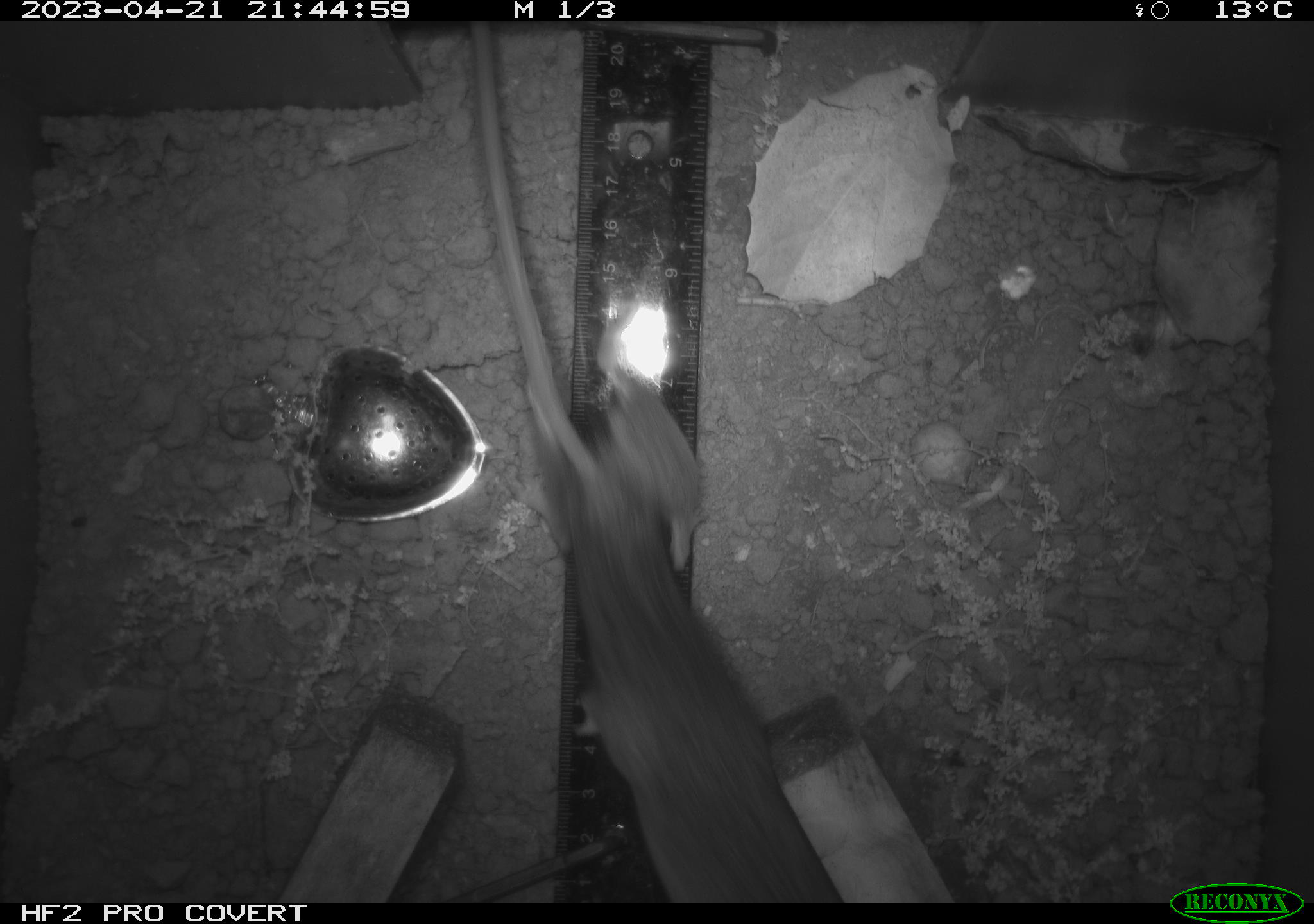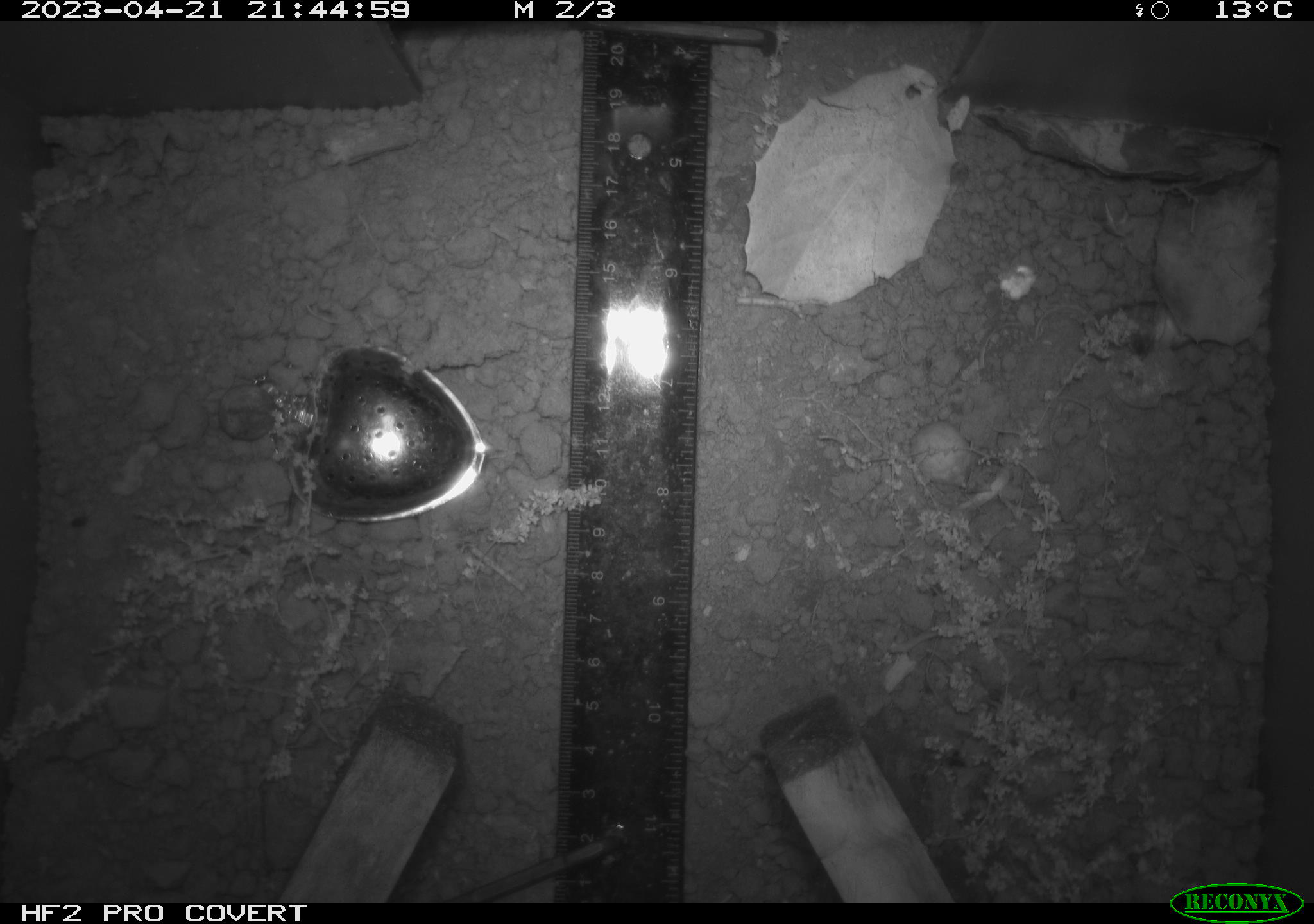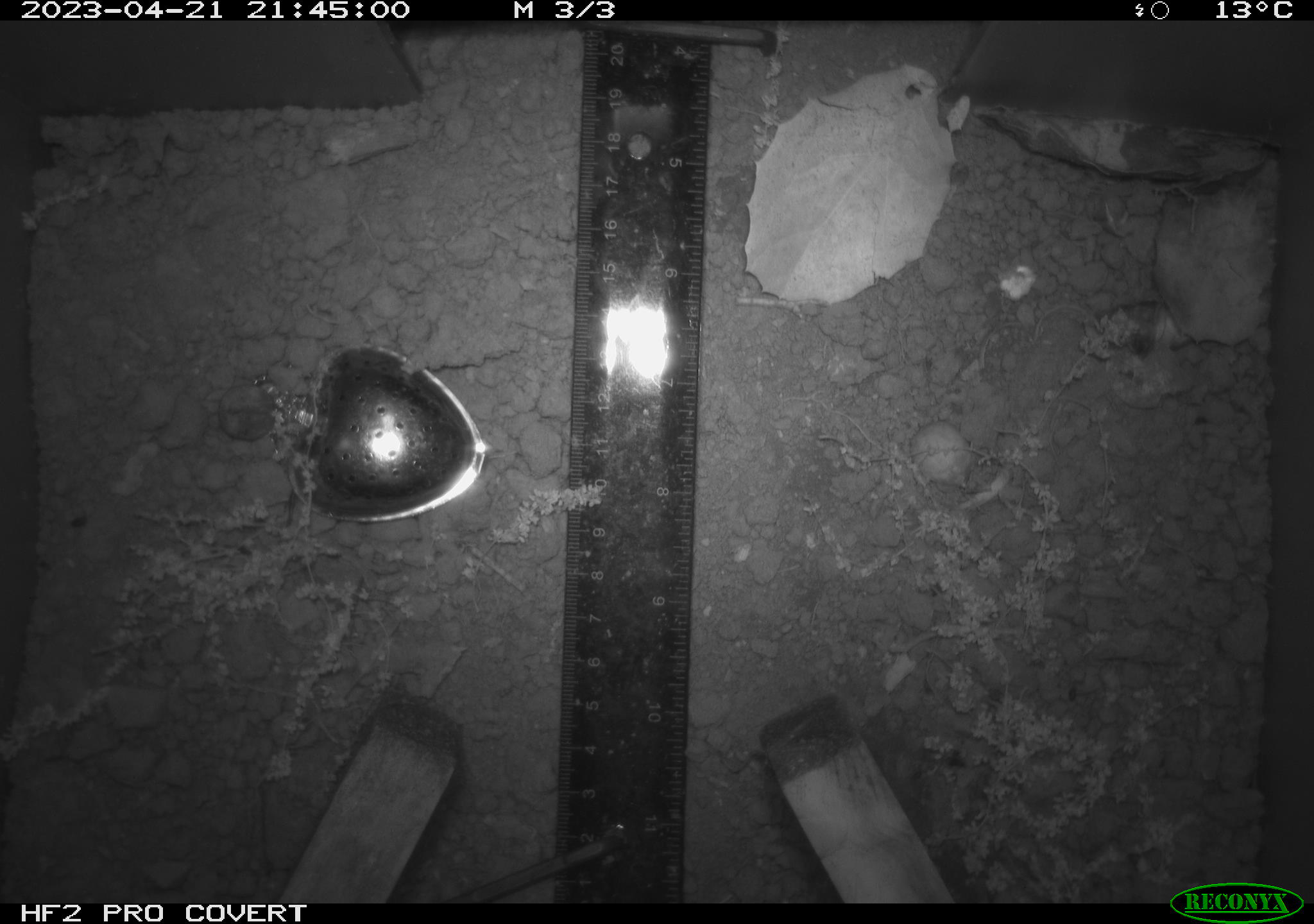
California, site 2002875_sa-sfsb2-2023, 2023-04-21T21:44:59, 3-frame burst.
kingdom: Animalia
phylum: Chordata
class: Mammalia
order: Rodentia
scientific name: Rodentia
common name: mouse species